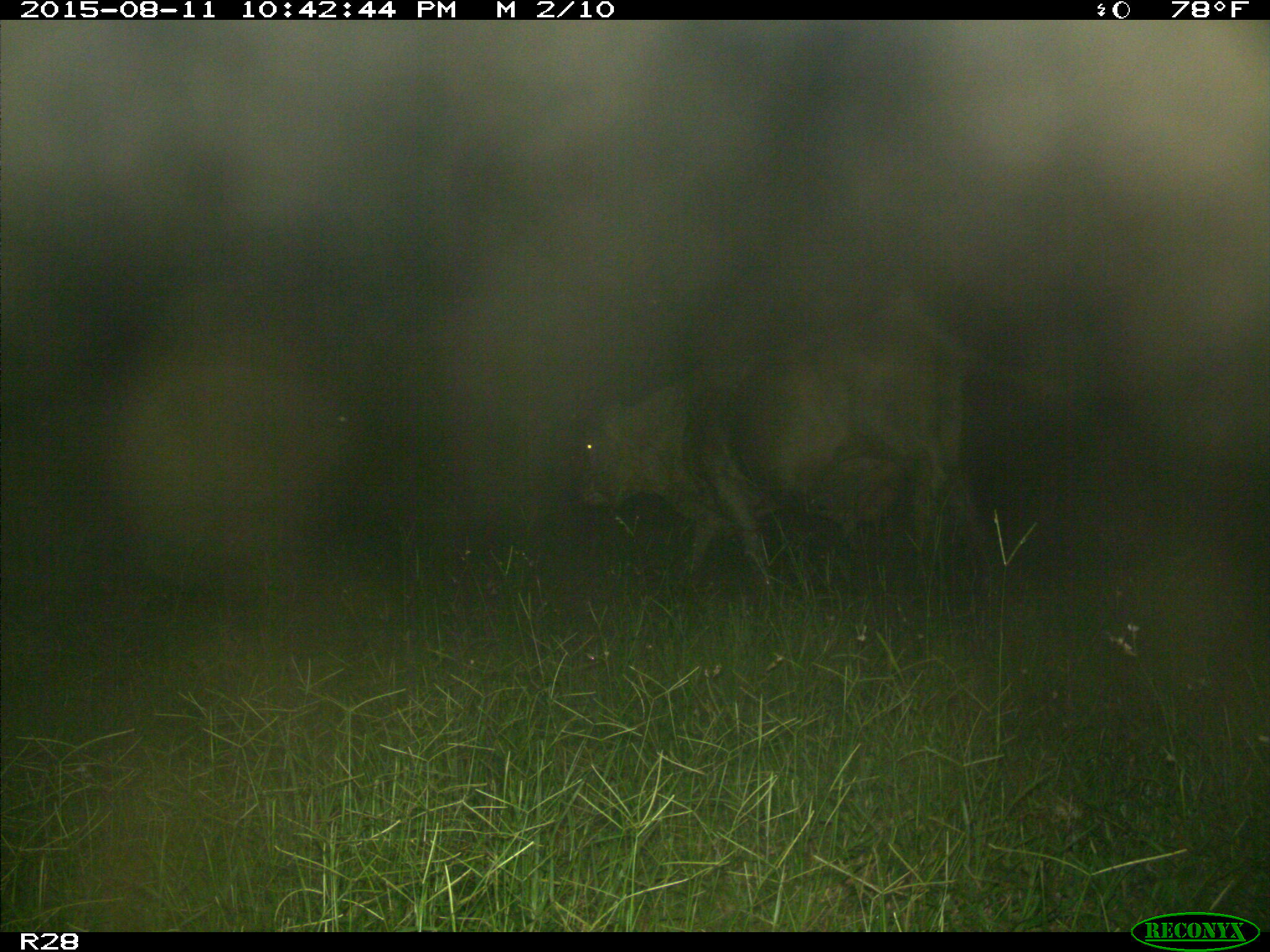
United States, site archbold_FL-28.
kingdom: Animalia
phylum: Chordata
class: Mammalia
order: Artiodactyla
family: Bovidae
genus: Bos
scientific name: Bos taurus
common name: domestic cow